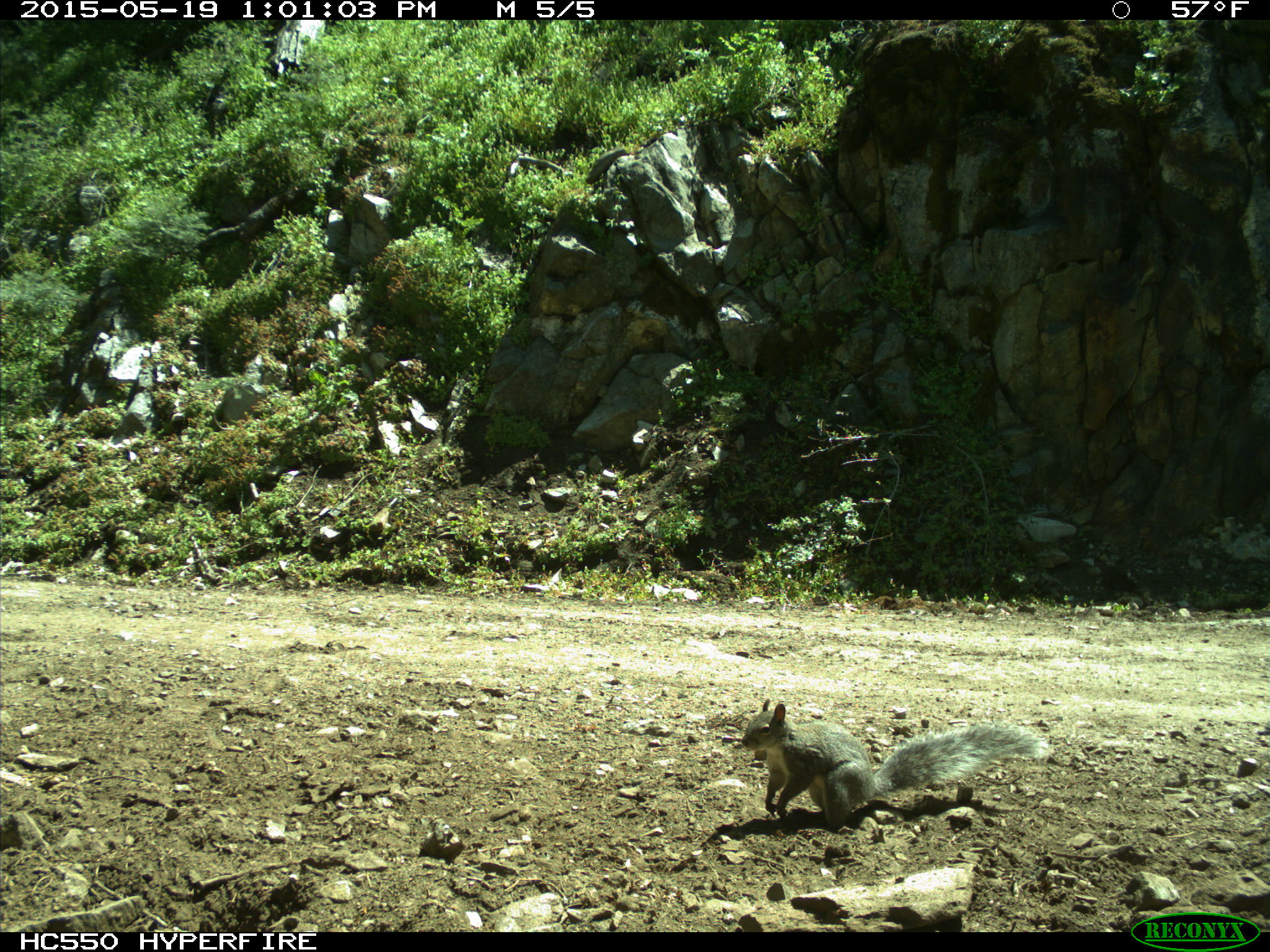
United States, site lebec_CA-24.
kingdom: Animalia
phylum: Chordata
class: Mammalia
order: Rodentia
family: Sciuridae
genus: Sciurus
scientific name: Sciurus carolinensis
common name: eastern gray squirrel